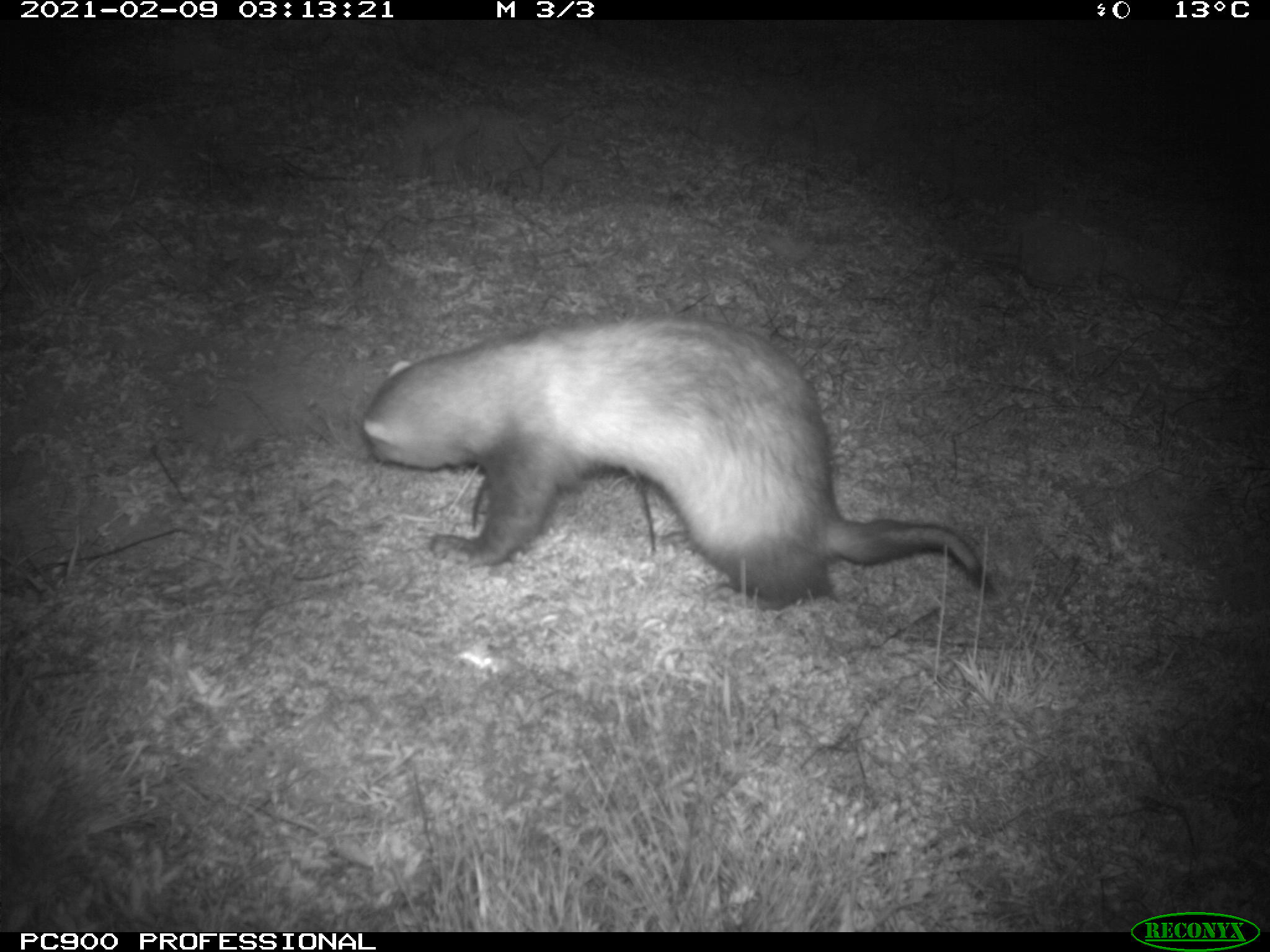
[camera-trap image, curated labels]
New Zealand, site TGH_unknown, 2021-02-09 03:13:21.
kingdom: Animalia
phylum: Chordata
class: Mammalia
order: Carnivora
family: Mustelidae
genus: Mustela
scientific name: Mustela furo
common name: ferret